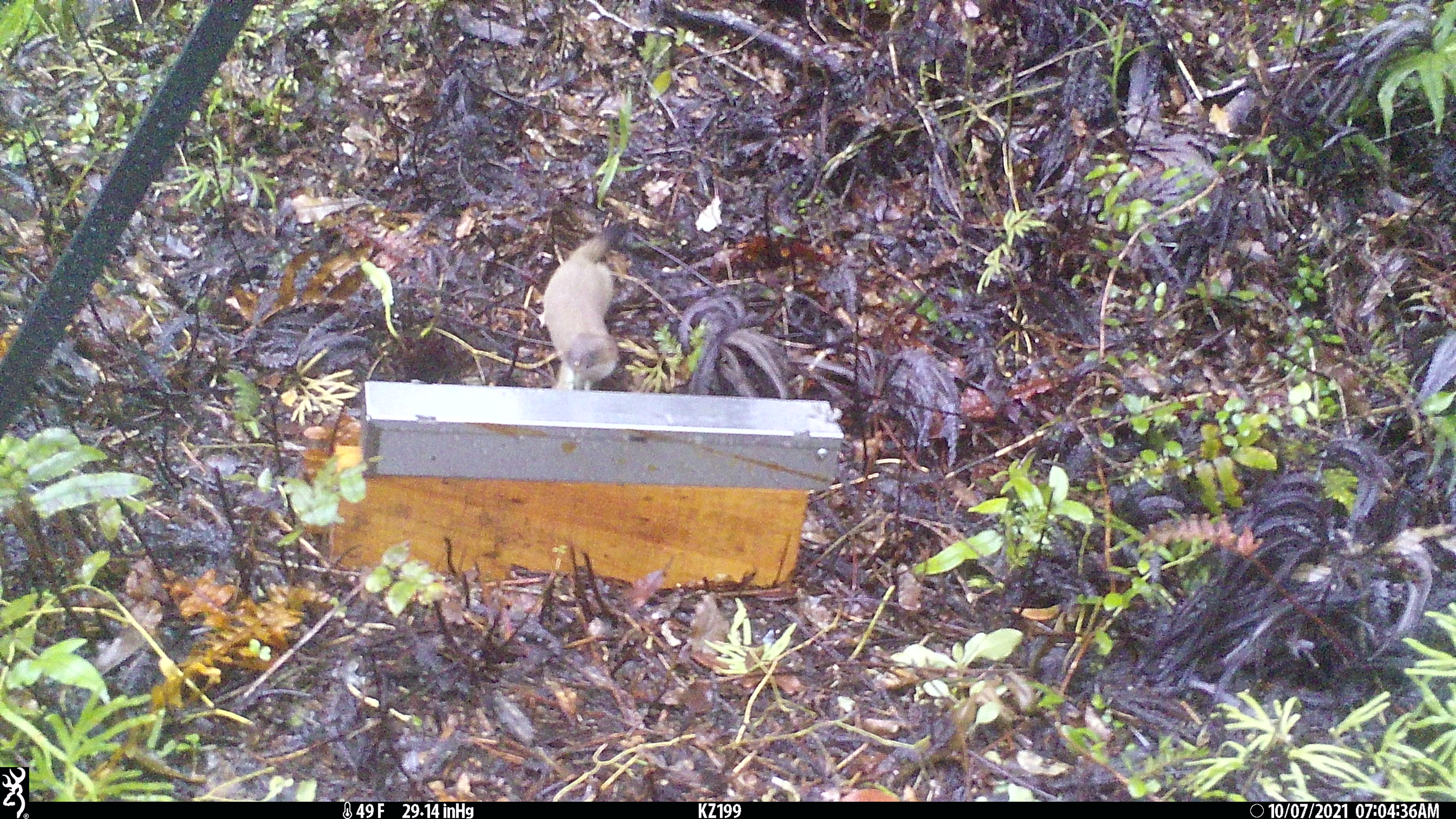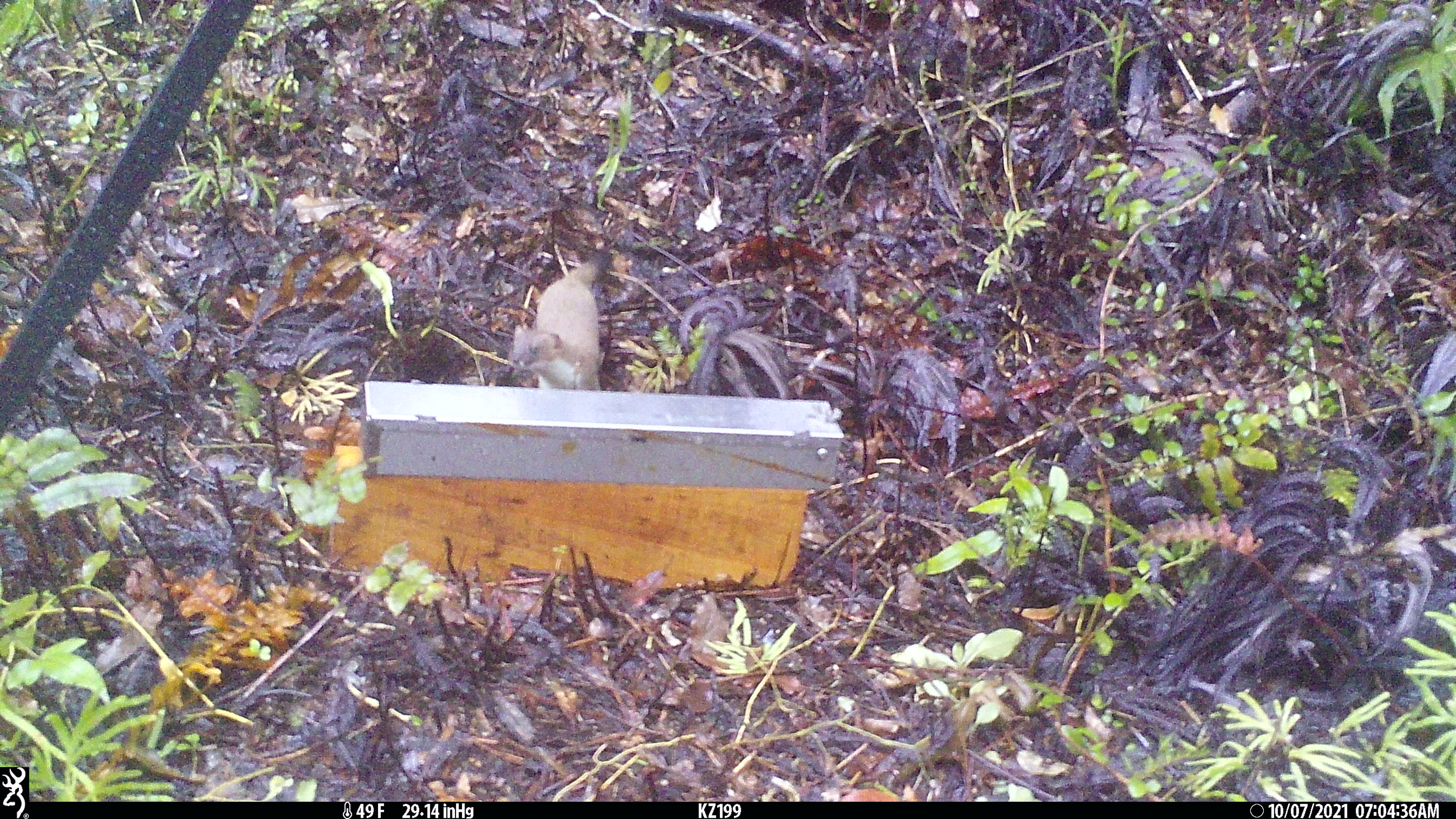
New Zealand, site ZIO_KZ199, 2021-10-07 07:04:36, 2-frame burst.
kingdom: Animalia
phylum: Chordata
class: Mammalia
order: Carnivora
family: Mustelidae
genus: Mustela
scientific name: Mustela erminea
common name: stoat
Stoat (Mustela erminea).